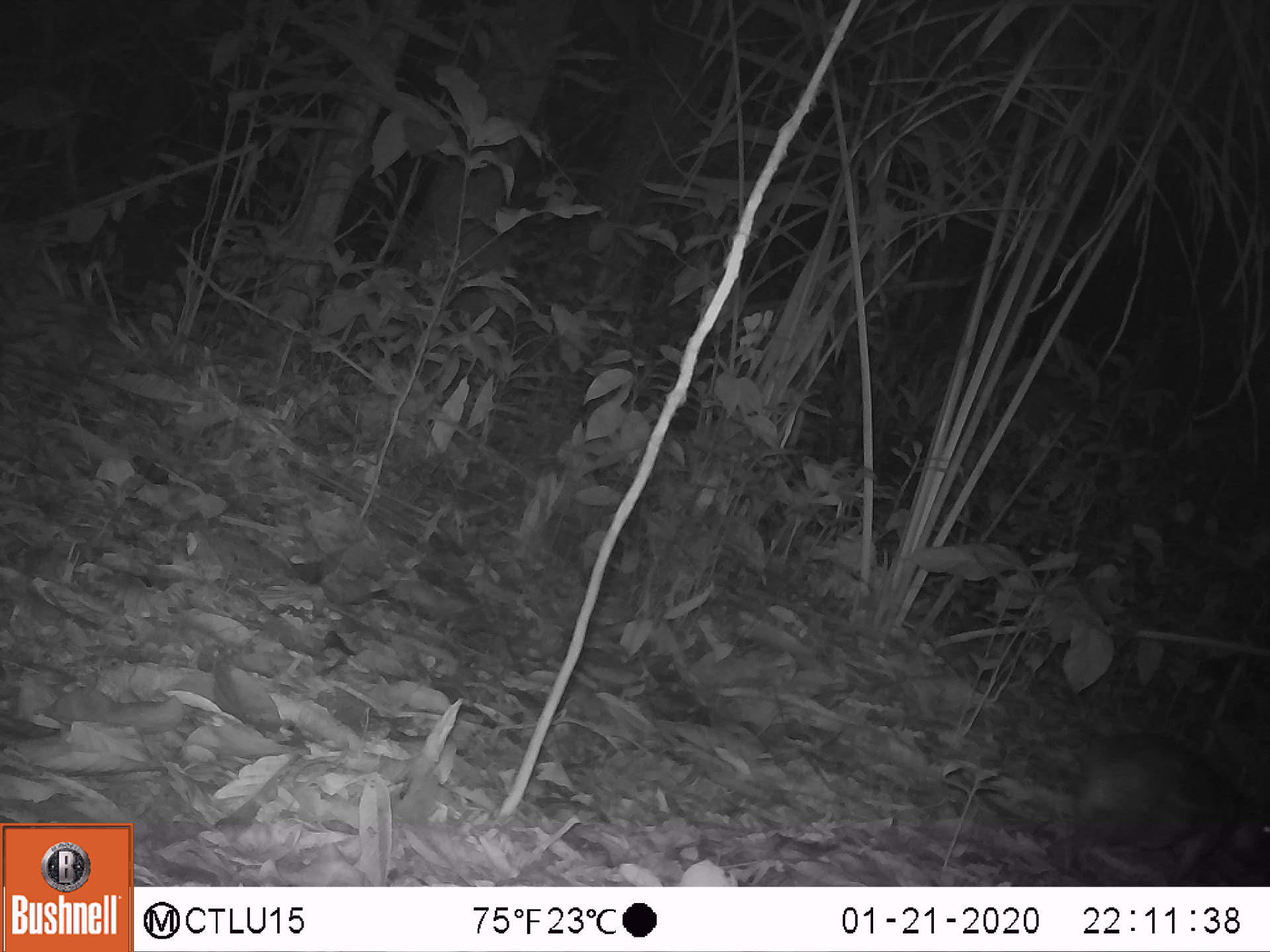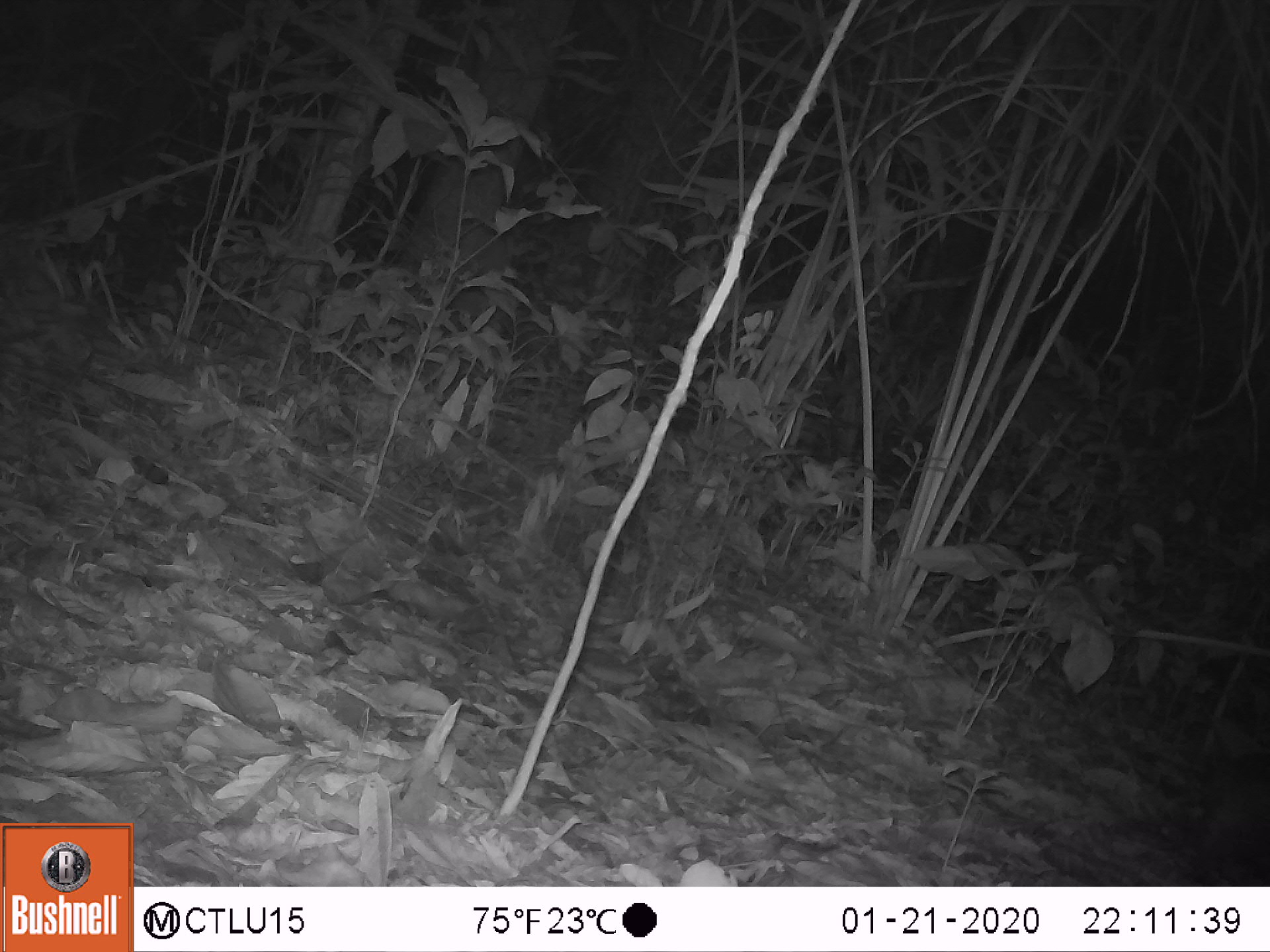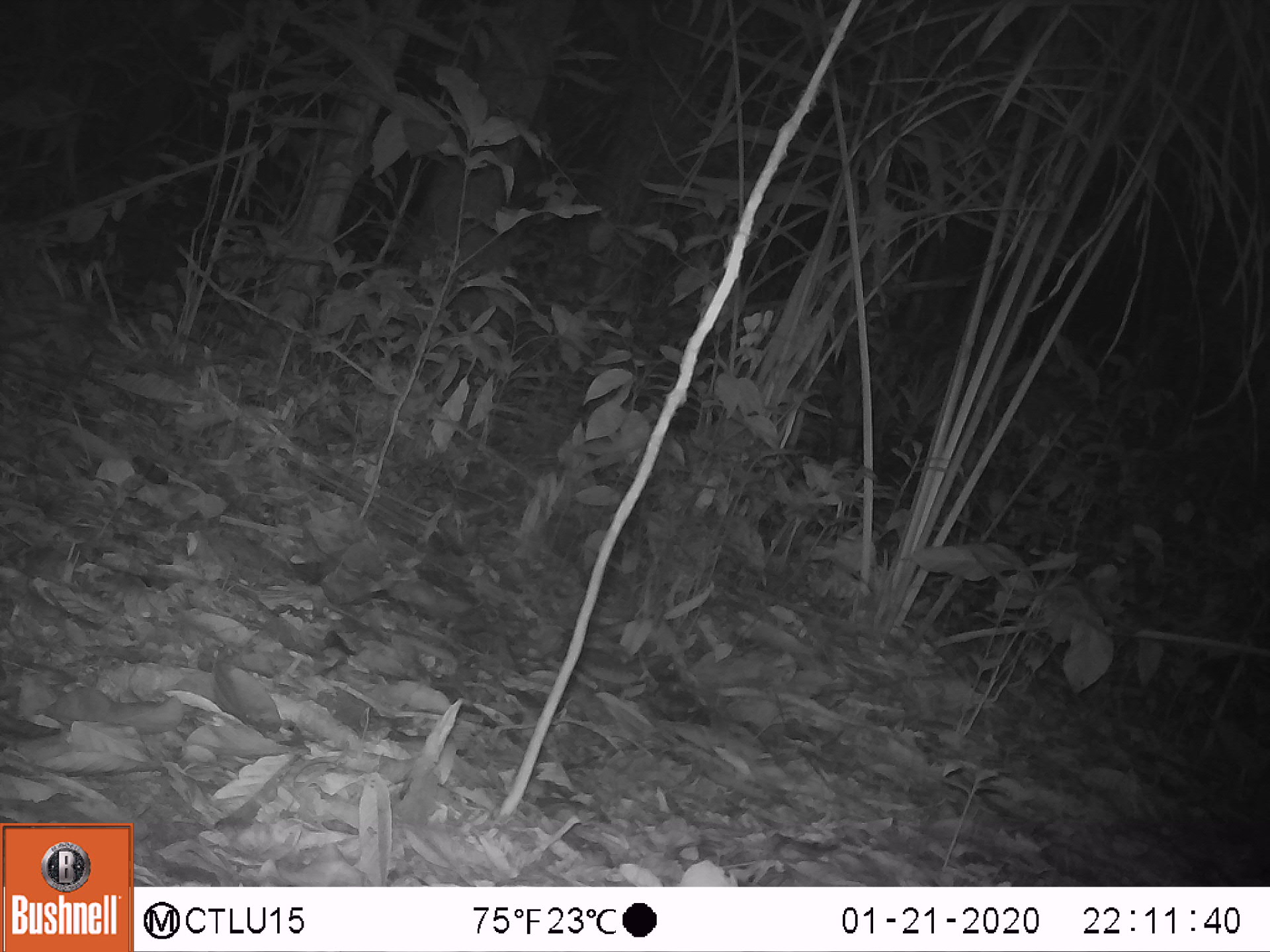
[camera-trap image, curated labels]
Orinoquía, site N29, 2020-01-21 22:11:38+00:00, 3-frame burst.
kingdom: Animalia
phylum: Chordata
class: Mammalia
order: Rodentia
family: Cuniculidae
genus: Cuniculus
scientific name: Cuniculus paca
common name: spotted paca